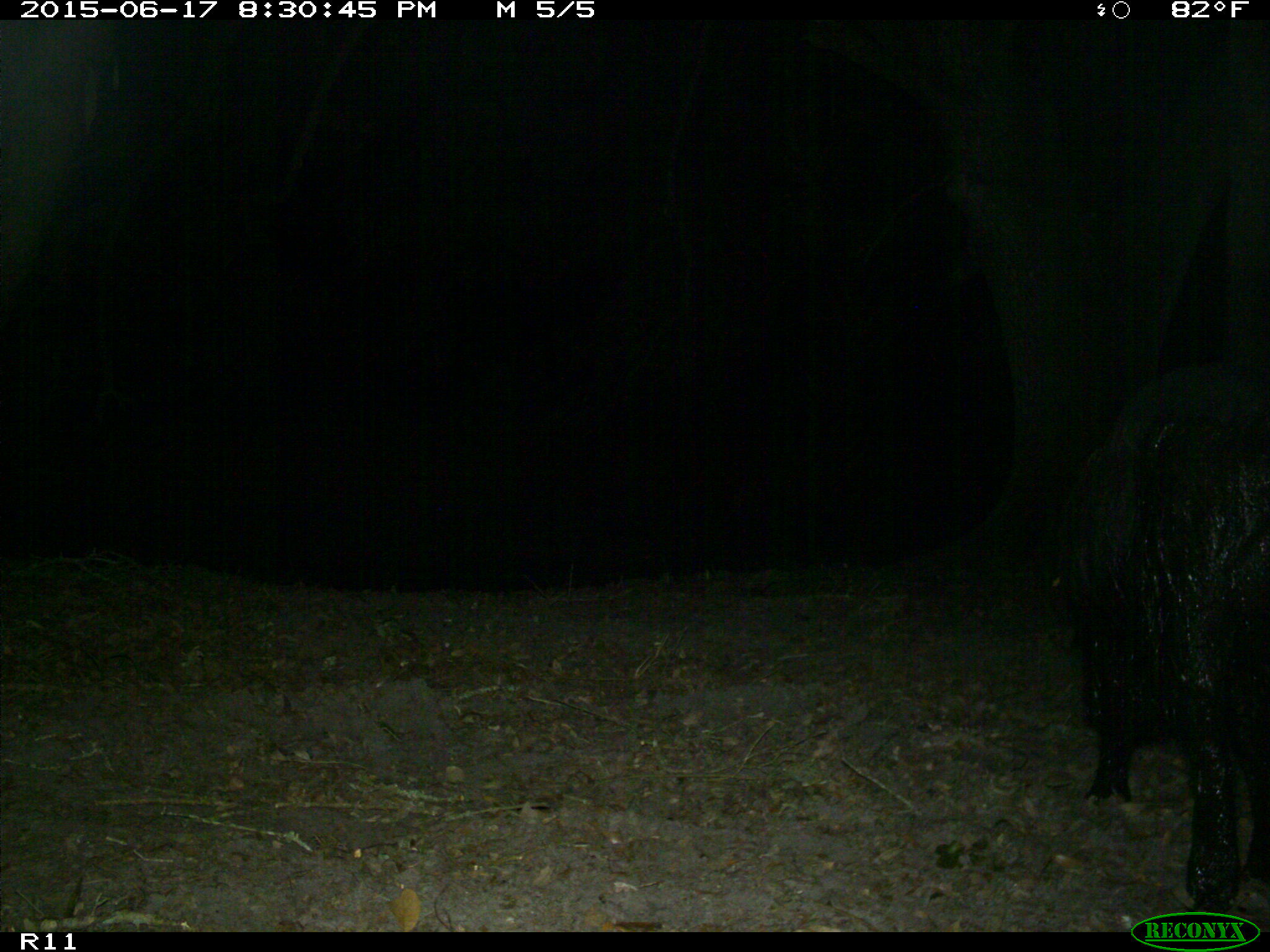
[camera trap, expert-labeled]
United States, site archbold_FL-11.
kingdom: Animalia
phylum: Chordata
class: Mammalia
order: Artiodactyla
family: Suidae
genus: Sus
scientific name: Sus scrofa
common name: wild boar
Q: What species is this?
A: Sus scrofa (wild boar).